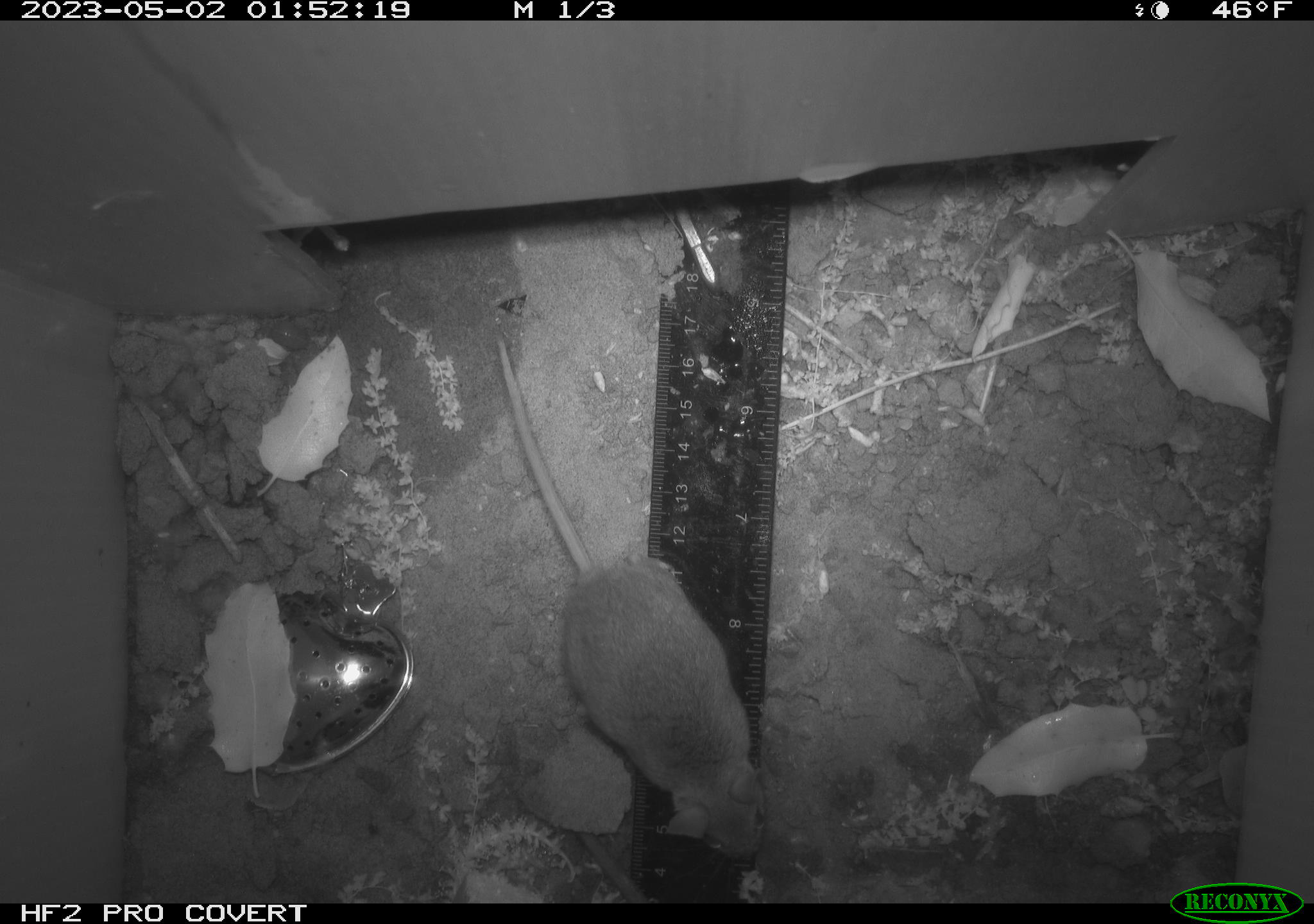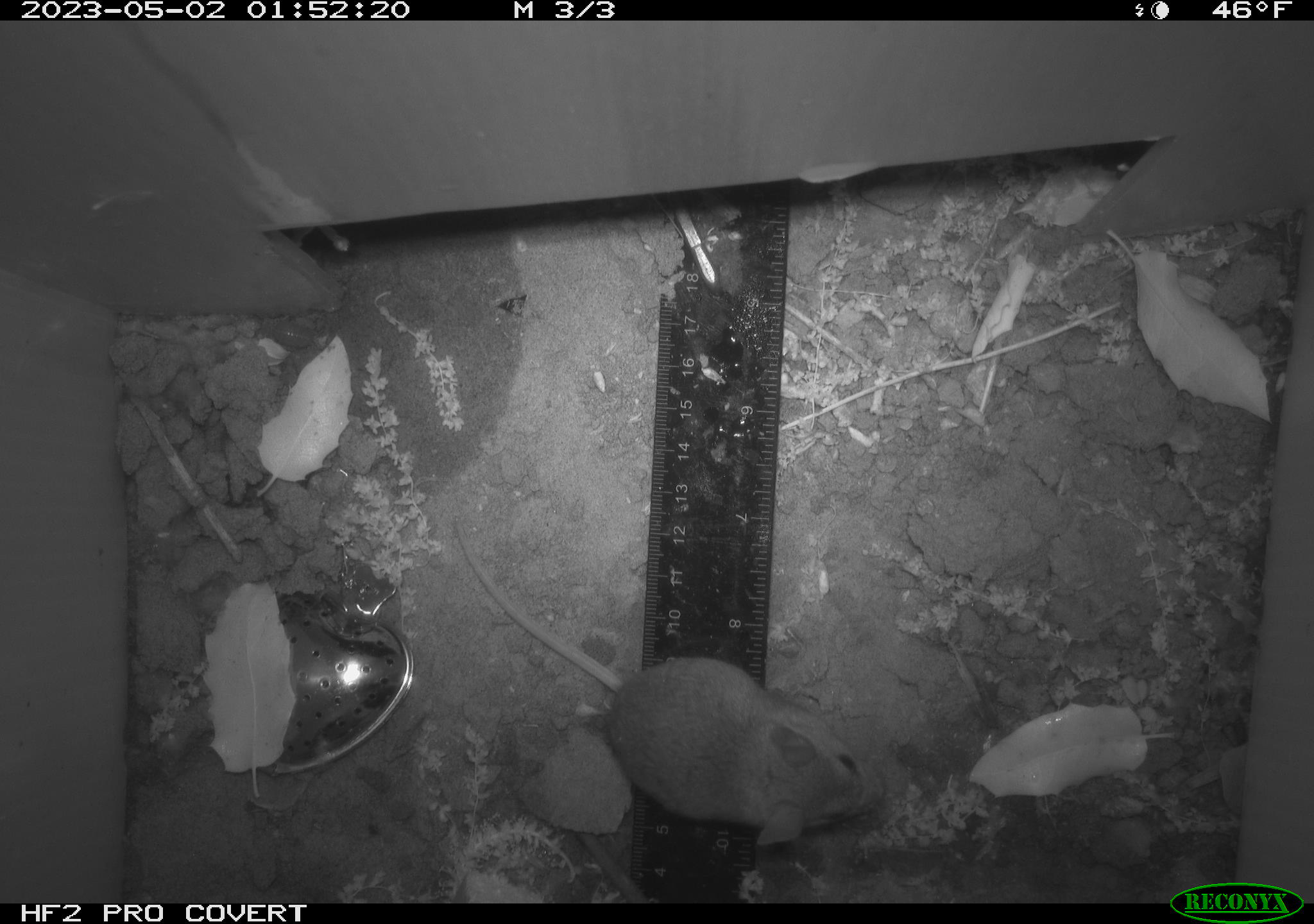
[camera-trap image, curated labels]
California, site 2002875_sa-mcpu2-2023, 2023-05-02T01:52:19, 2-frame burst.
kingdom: Animalia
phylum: Chordata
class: Mammalia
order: Rodentia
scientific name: Rodentia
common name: mouse species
Mouse species (Rodentia).